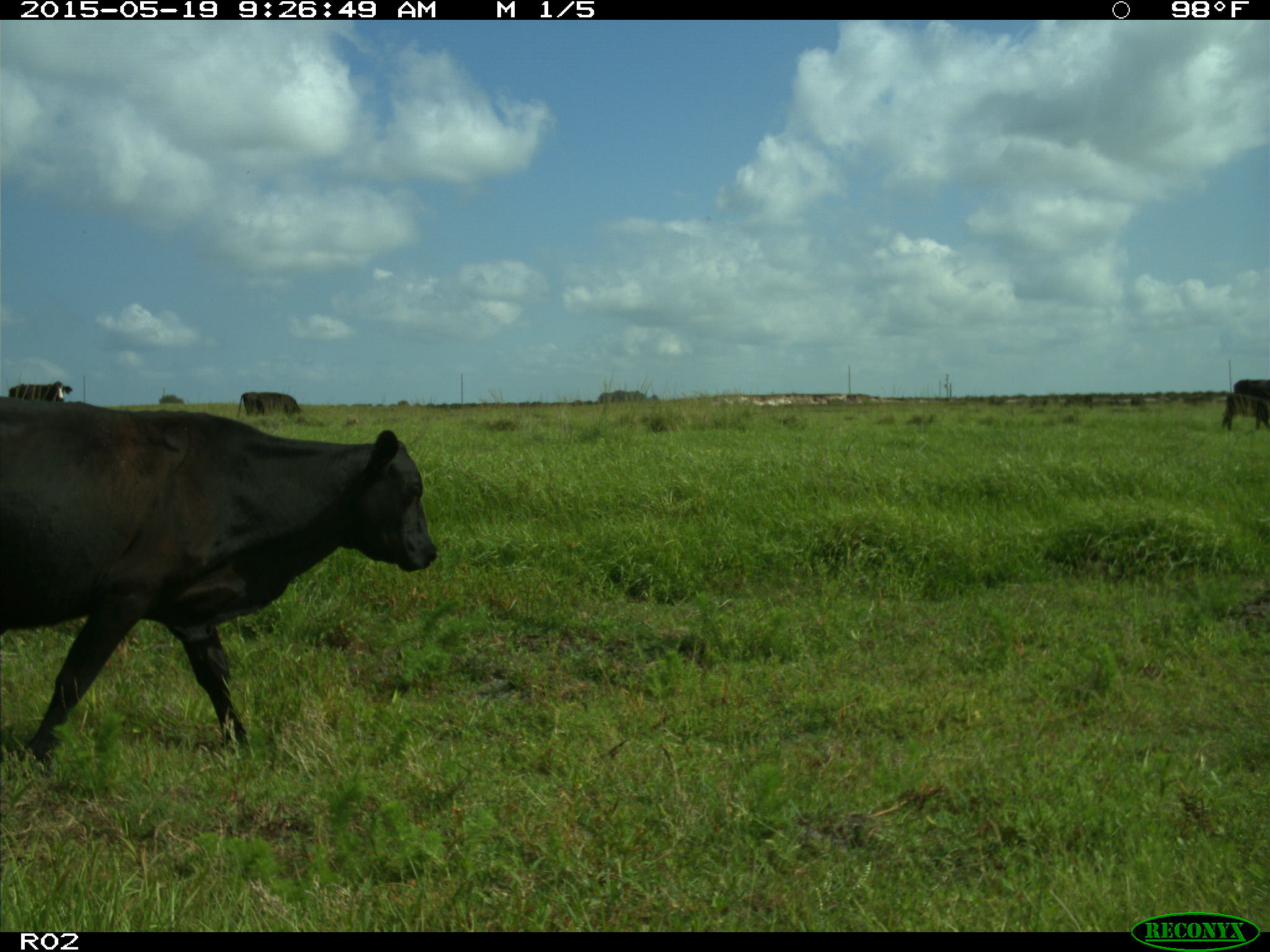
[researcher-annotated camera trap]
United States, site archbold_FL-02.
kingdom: Animalia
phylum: Chordata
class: Mammalia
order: Artiodactyla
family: Bovidae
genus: Bos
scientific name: Bos taurus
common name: domestic cow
Bos taurus (domestic cow).